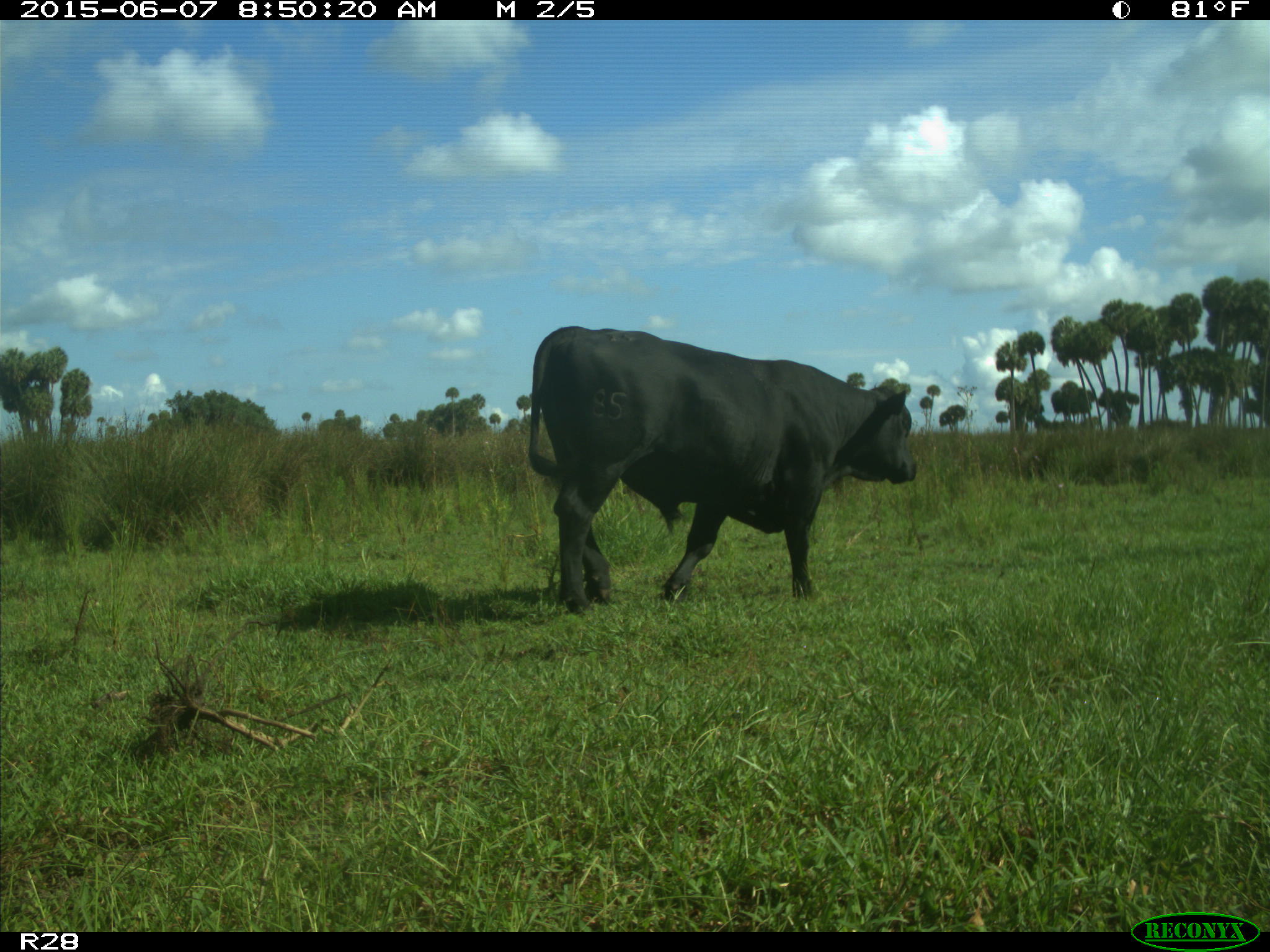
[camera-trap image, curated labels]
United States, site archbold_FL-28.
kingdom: Animalia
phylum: Chordata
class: Mammalia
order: Artiodactyla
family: Bovidae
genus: Bos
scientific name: Bos taurus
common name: domestic cow